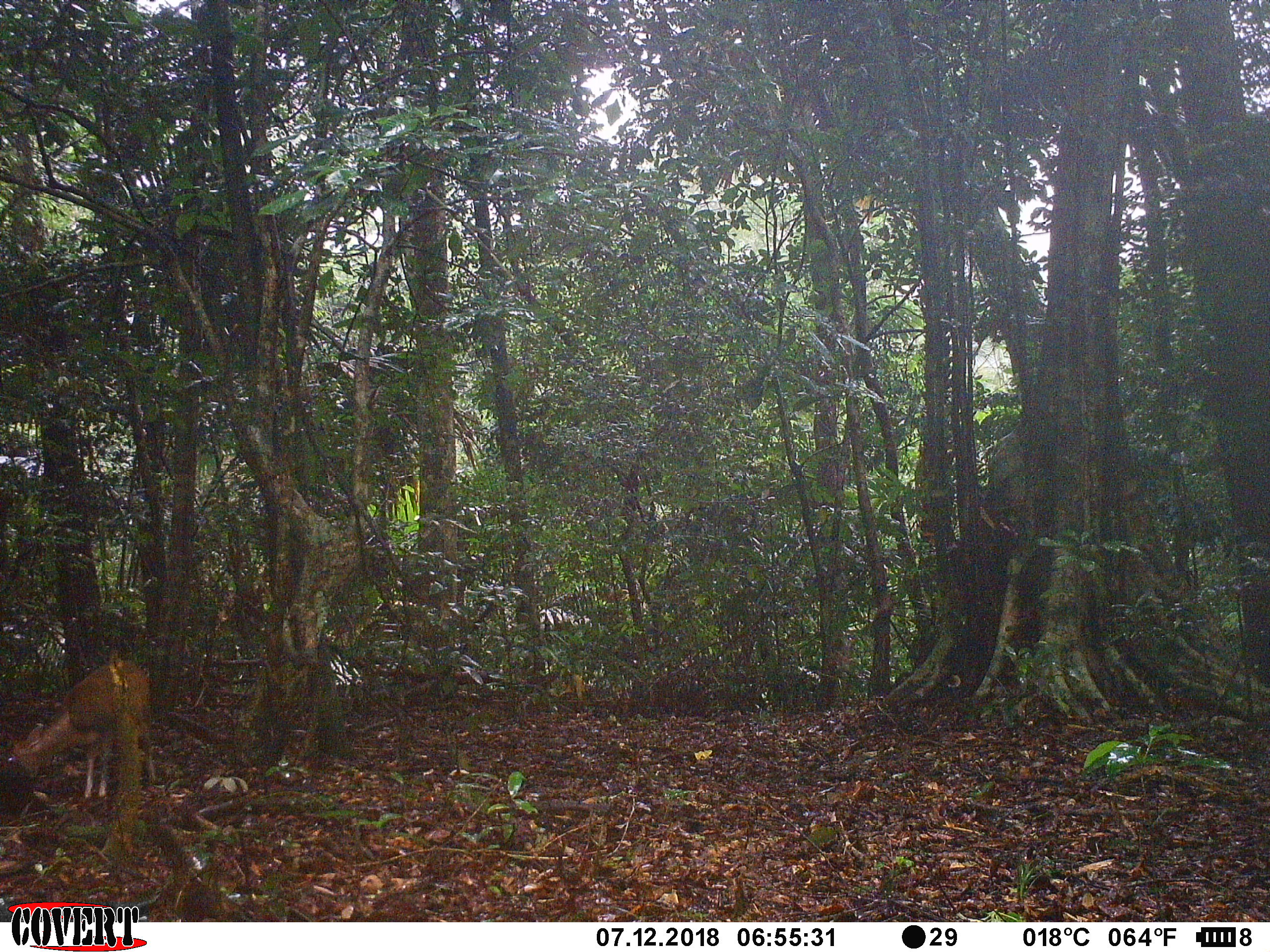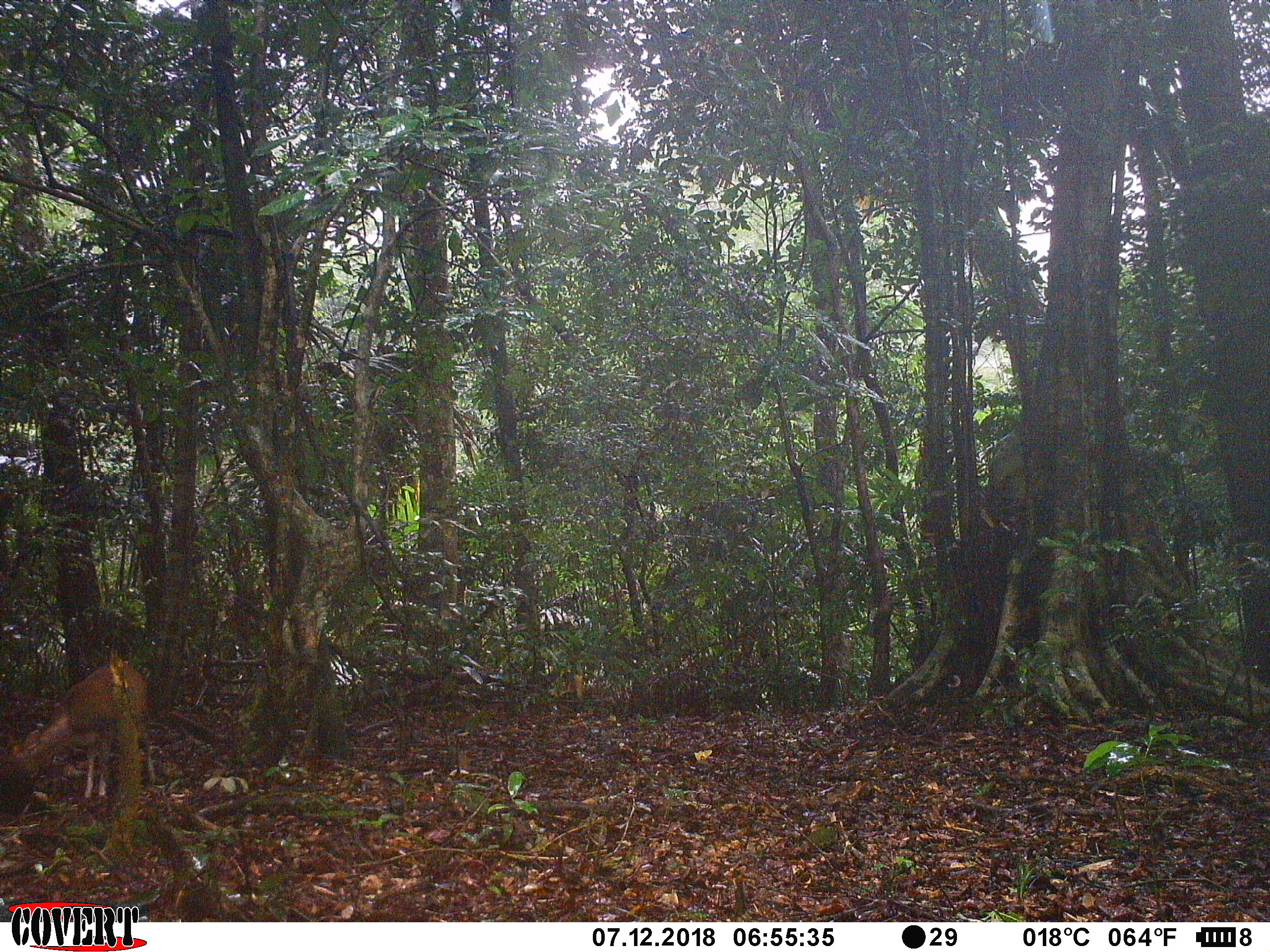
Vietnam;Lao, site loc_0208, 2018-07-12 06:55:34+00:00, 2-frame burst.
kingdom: Animalia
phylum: Chordata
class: Mammalia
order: Artiodactyla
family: Cervidae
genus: Muntiacus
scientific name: Muntiacus rooseveltorum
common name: roosevelt's muntjac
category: roosevelts muntjac group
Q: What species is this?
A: Roosevelts muntjac group (roosevelt's muntjac) (Muntiacus rooseveltorum).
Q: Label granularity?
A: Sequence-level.